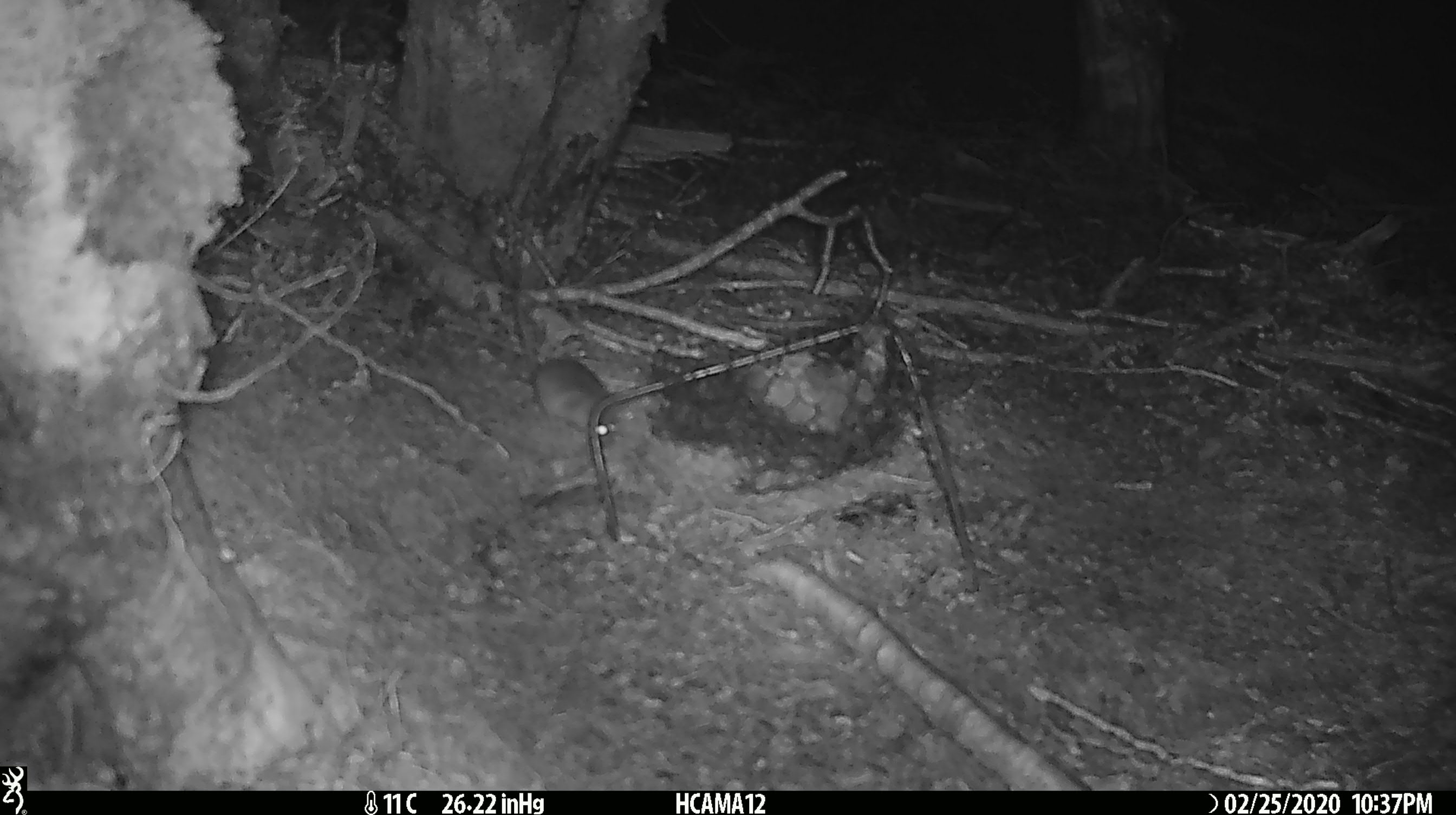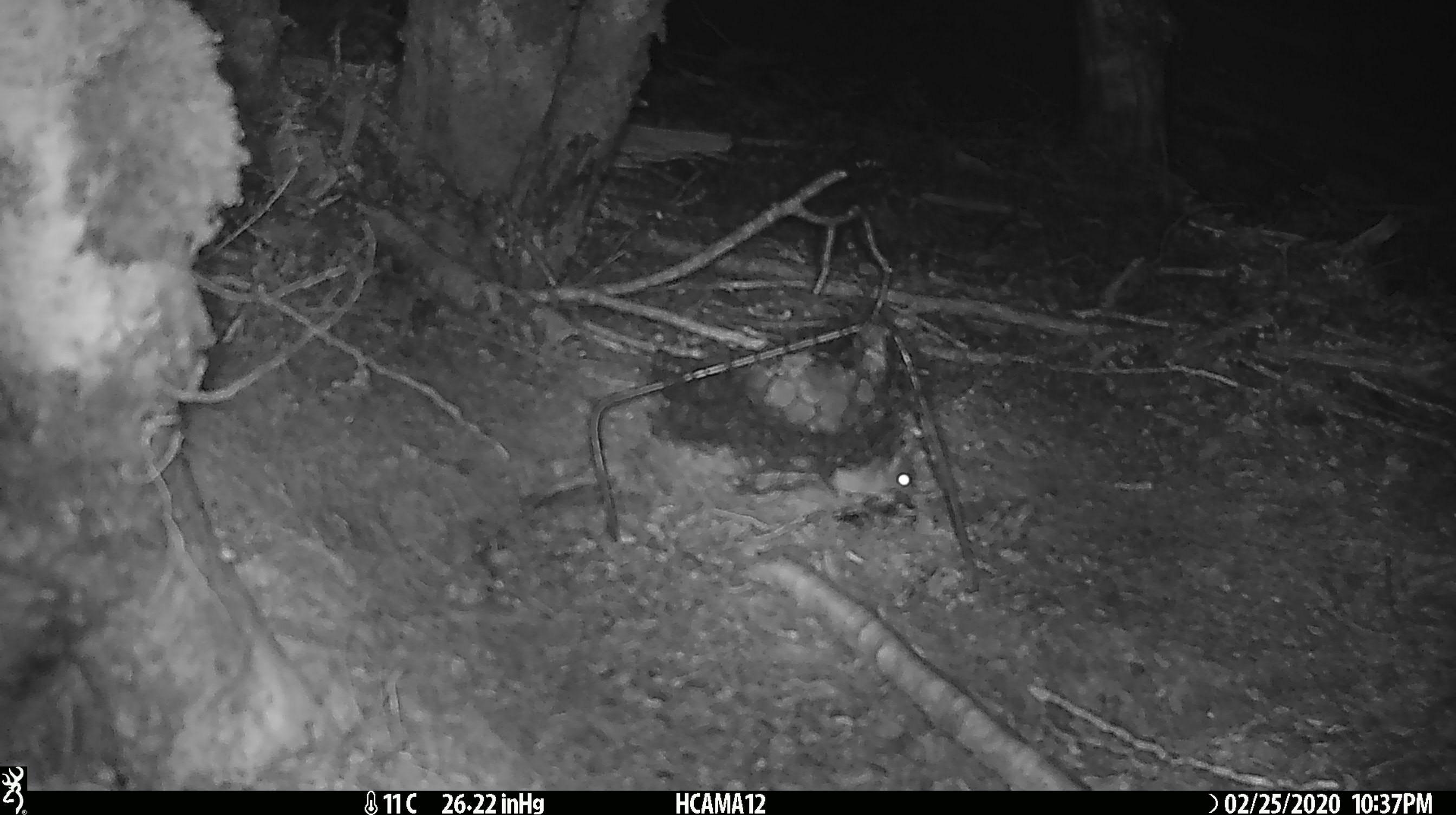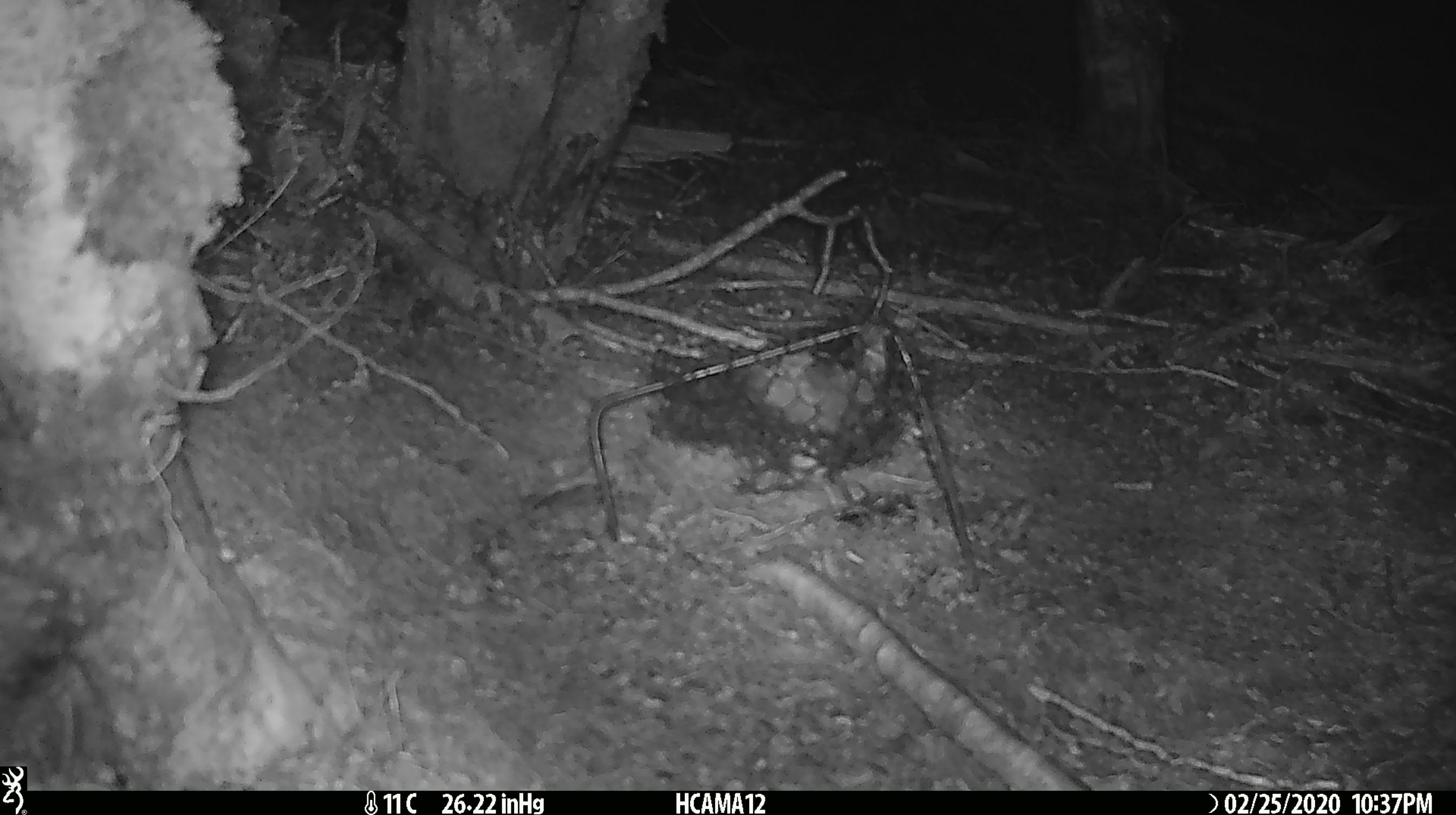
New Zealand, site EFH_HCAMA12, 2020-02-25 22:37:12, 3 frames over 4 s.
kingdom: Animalia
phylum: Chordata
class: Mammalia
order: Rodentia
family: Muridae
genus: Mus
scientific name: Mus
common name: mouse